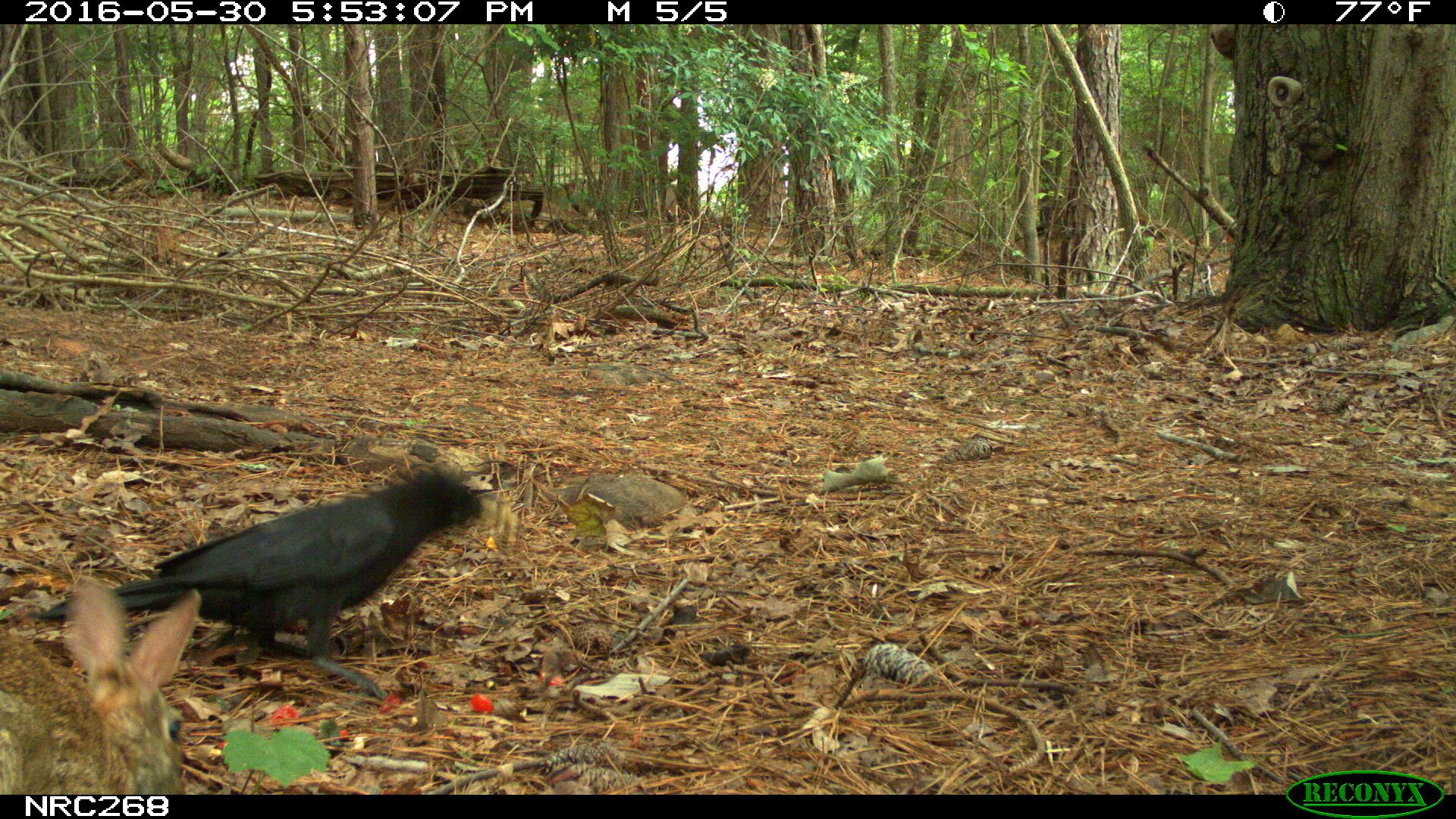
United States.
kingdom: Animalia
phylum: Chordata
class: Mammalia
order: Lagomorpha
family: Leporidae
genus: Sylvilagus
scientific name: Sylvilagus floridanus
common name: eastern cottontail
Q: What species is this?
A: Eastern Cottontail (Sylvilagus floridanus).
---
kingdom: Animalia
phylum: Chordata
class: Aves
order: Passeriformes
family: Corvidae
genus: Corvus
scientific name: Corvus brachyrhynchos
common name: american crow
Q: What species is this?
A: American Crow (Corvus brachyrhynchos).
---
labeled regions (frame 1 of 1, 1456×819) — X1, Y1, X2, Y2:
American Crow: 44, 458, 491, 670
Eastern Cottontail: 11, 567, 215, 814